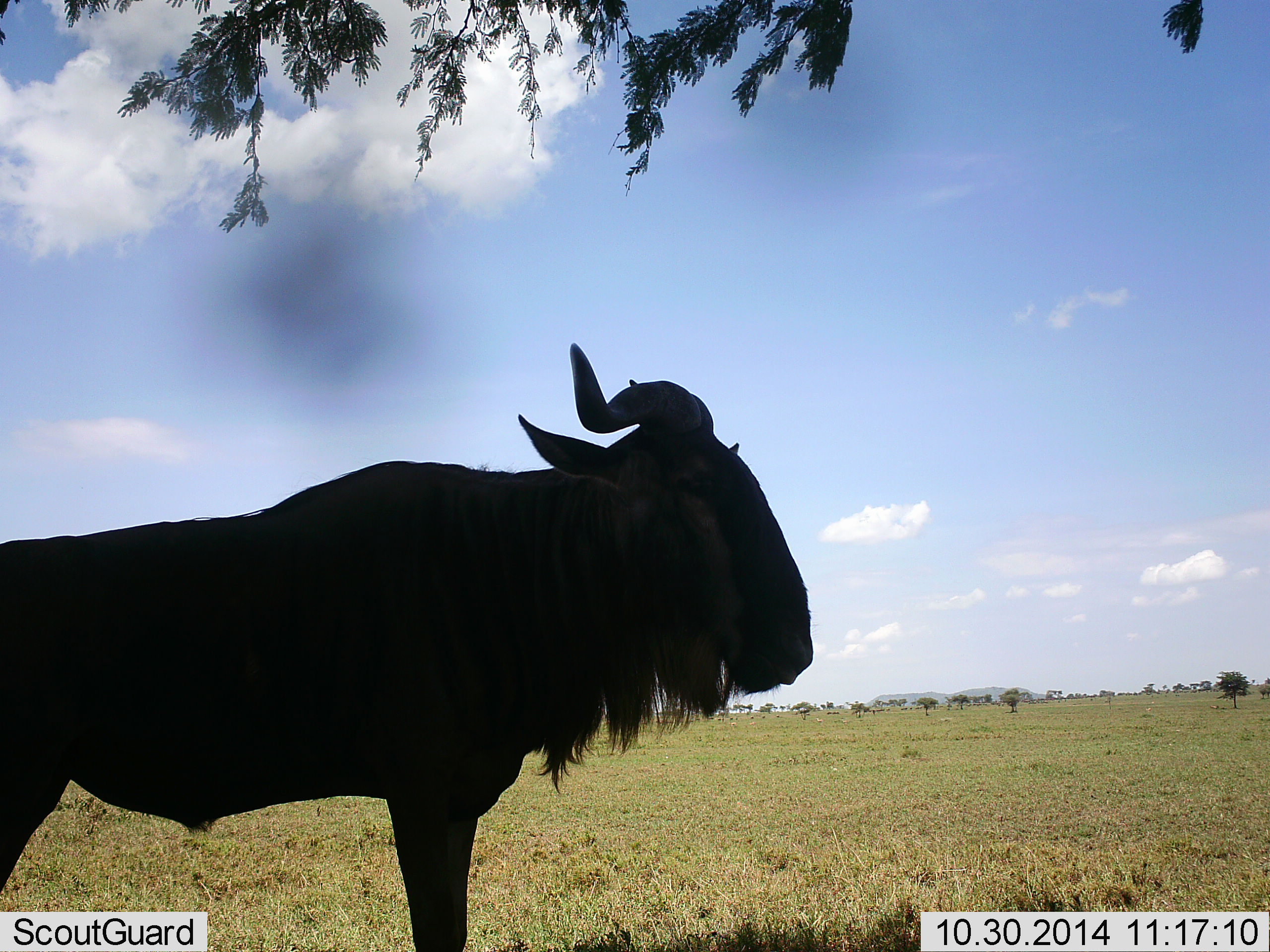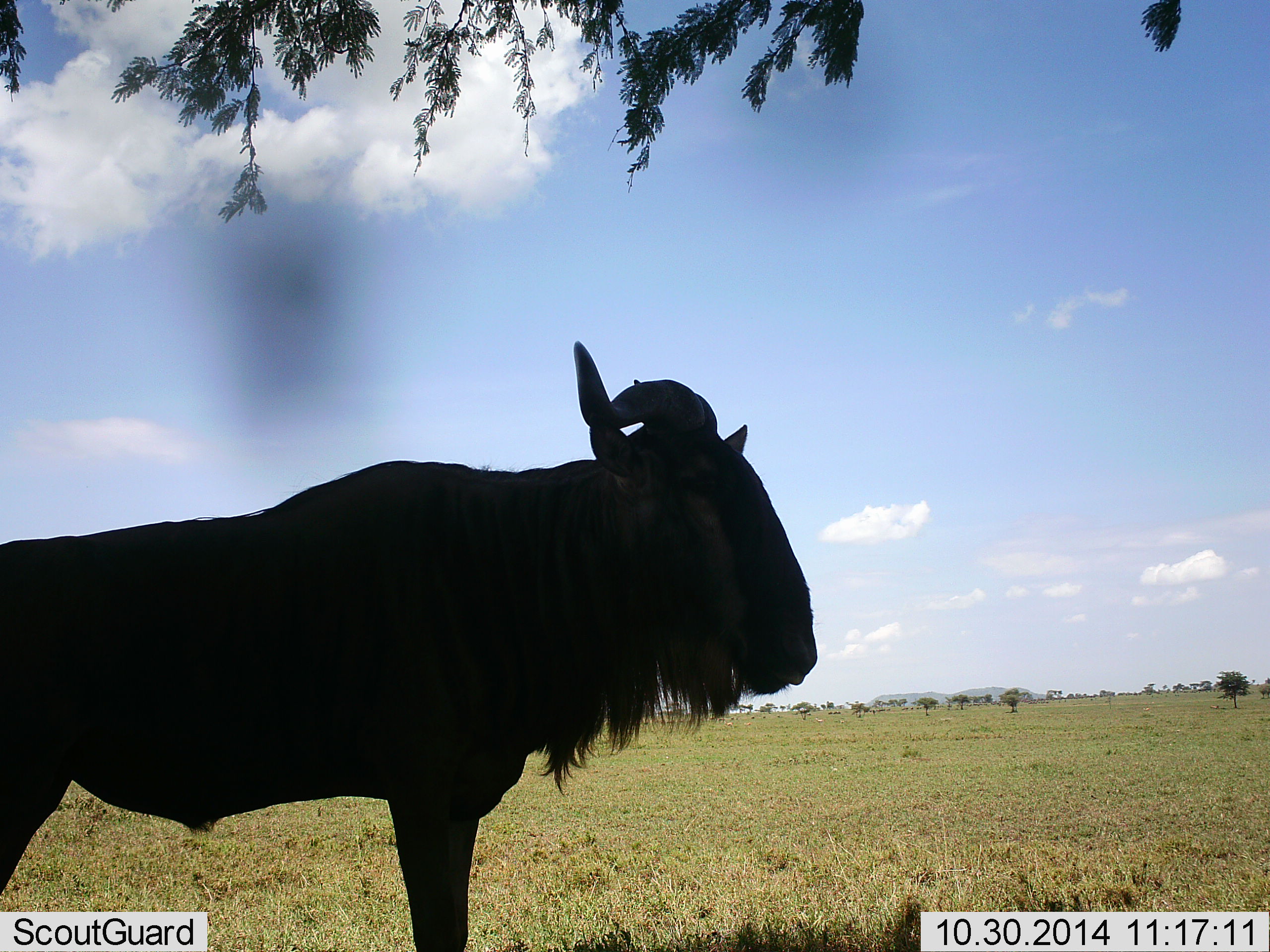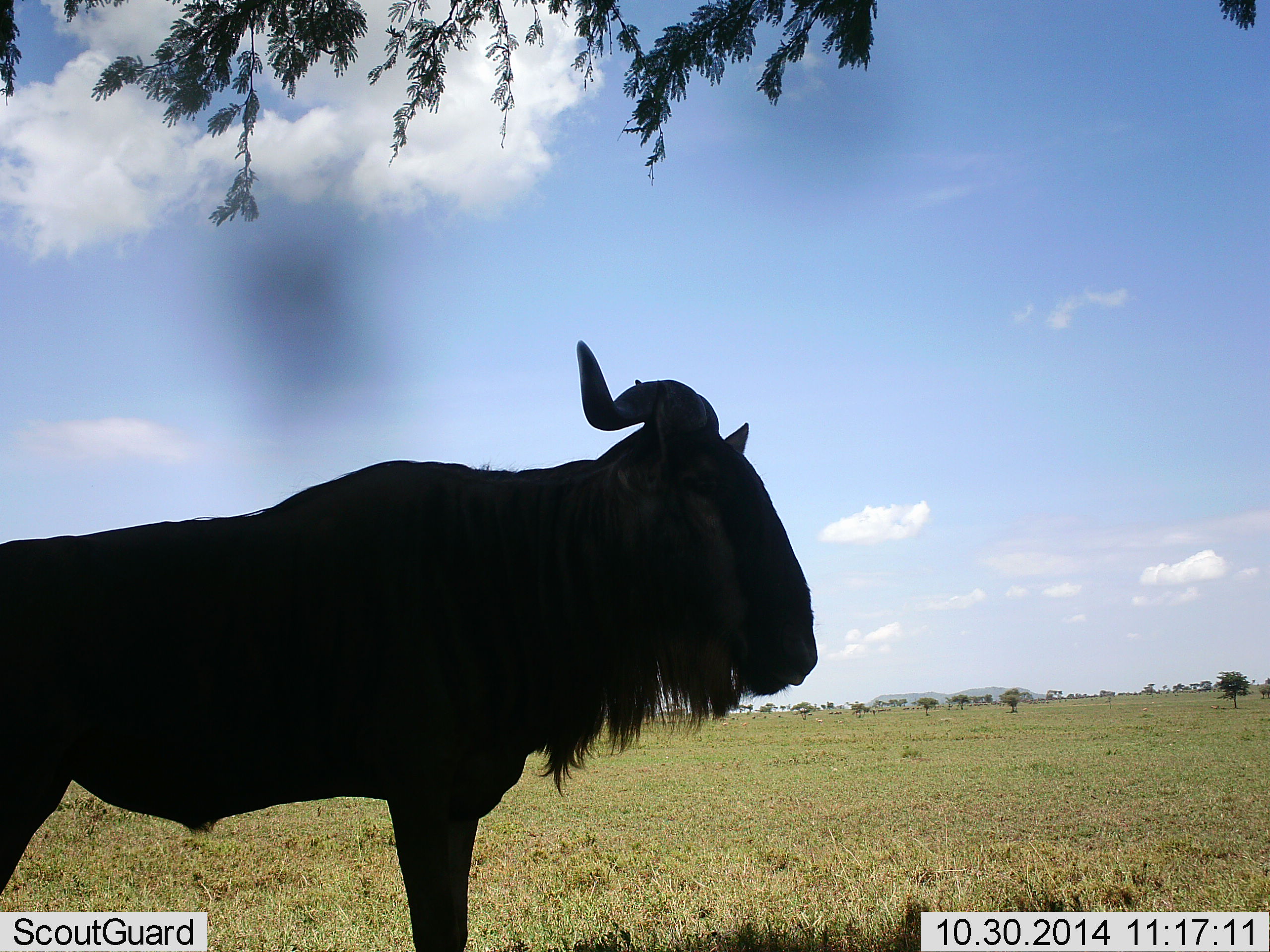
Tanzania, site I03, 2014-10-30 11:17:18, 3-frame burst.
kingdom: Animalia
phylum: Chordata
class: Mammalia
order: Artiodactyla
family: Bovidae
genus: Connochaetes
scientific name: Connochaetes taurinus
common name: blue wildebeest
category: wildebeest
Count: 1.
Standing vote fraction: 100%.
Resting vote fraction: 10%.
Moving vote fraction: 0%.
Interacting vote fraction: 0%.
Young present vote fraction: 0%.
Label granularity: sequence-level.